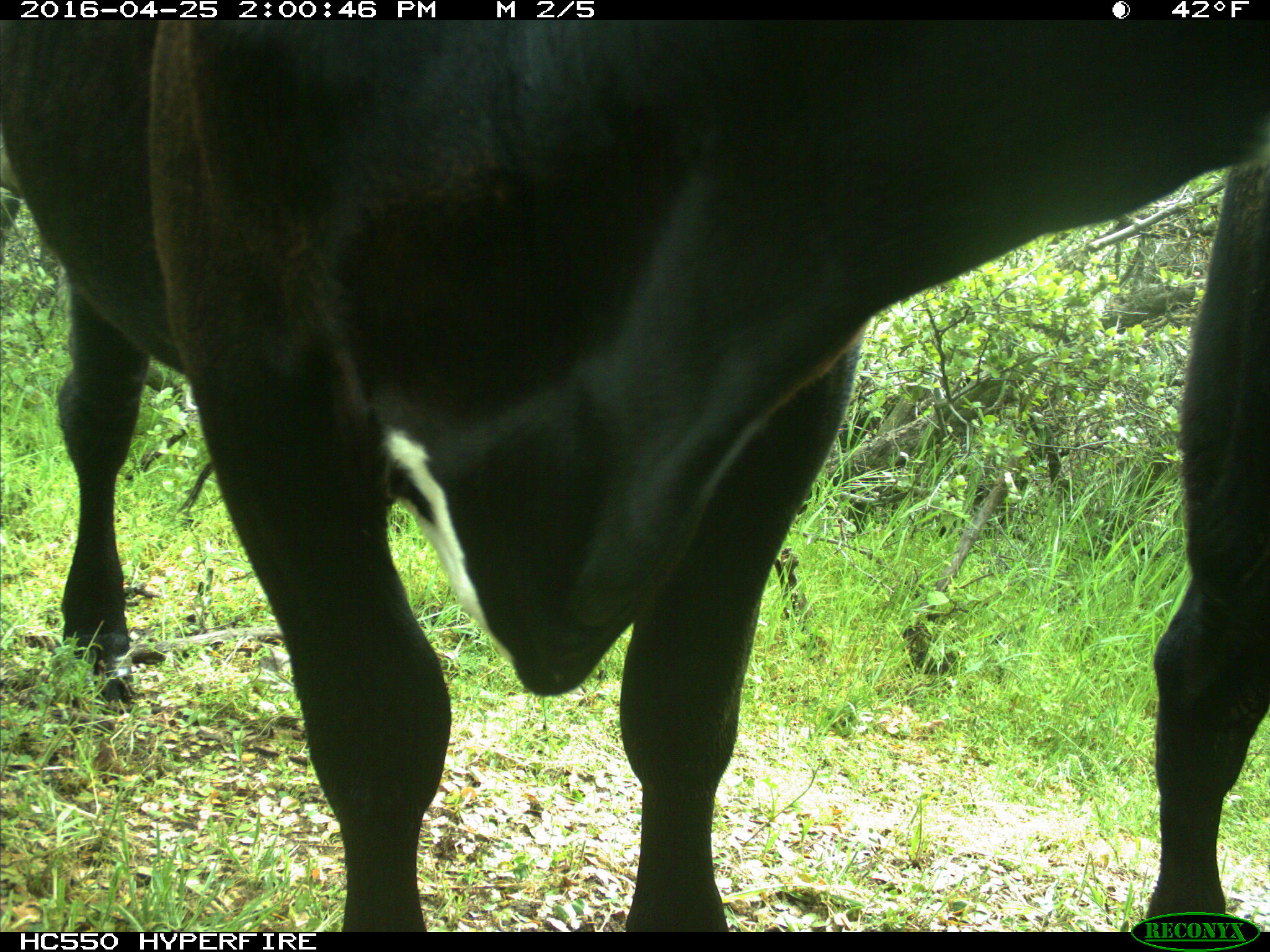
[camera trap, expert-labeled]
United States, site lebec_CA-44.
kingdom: Animalia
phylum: Chordata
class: Mammalia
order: Artiodactyla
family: Bovidae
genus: Bos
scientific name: Bos taurus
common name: domestic cow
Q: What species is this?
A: Bos taurus (domestic cow).